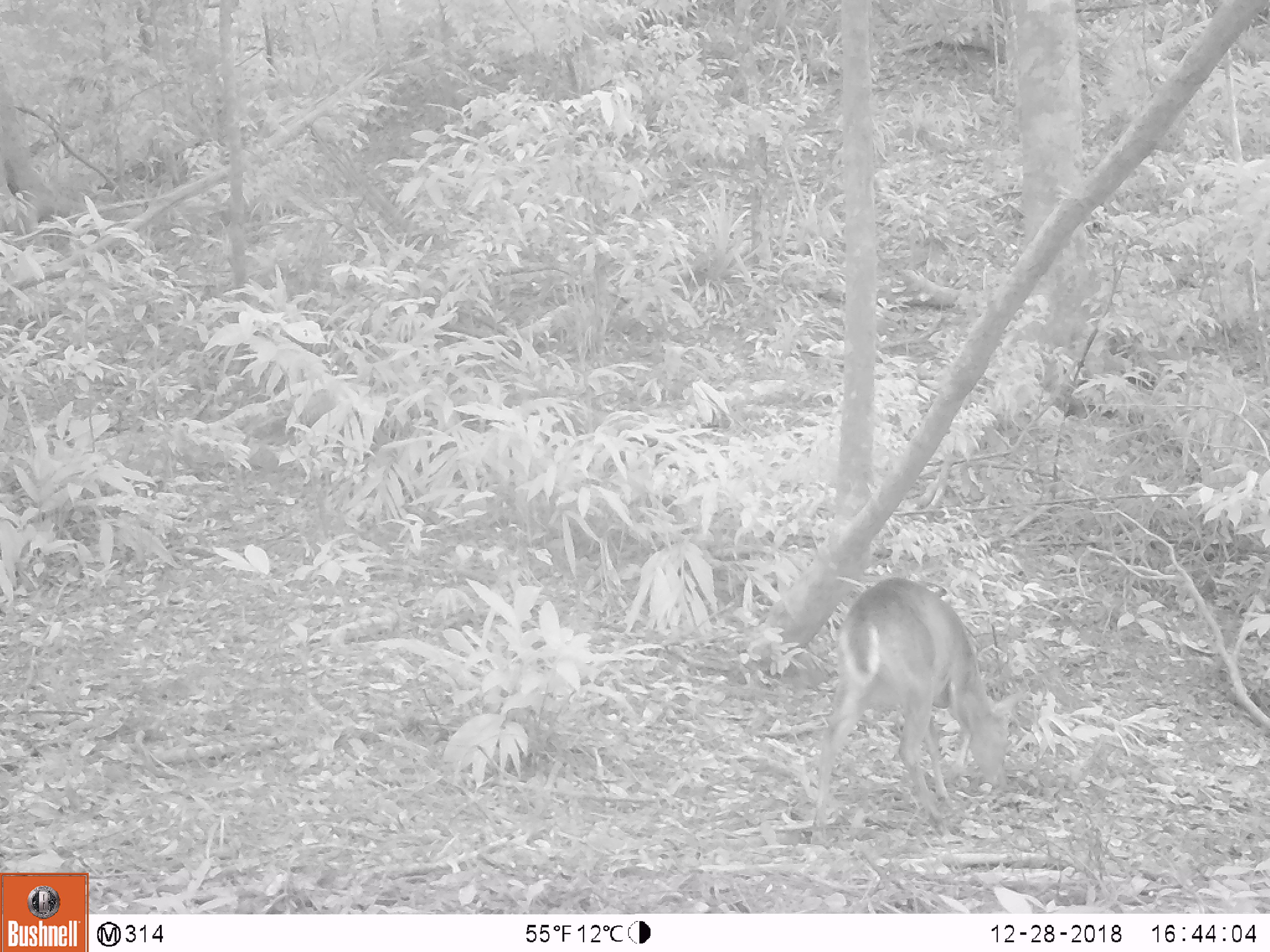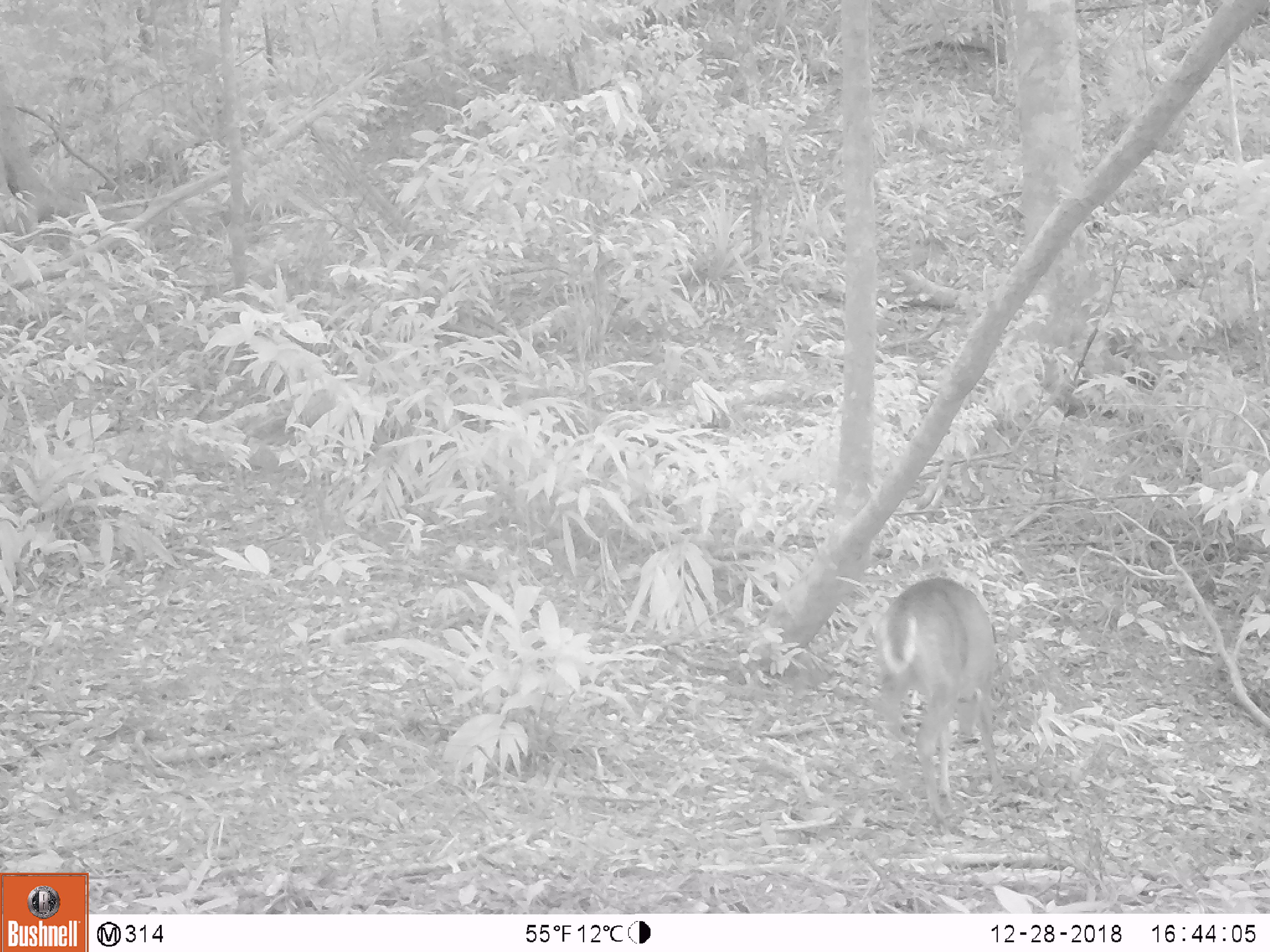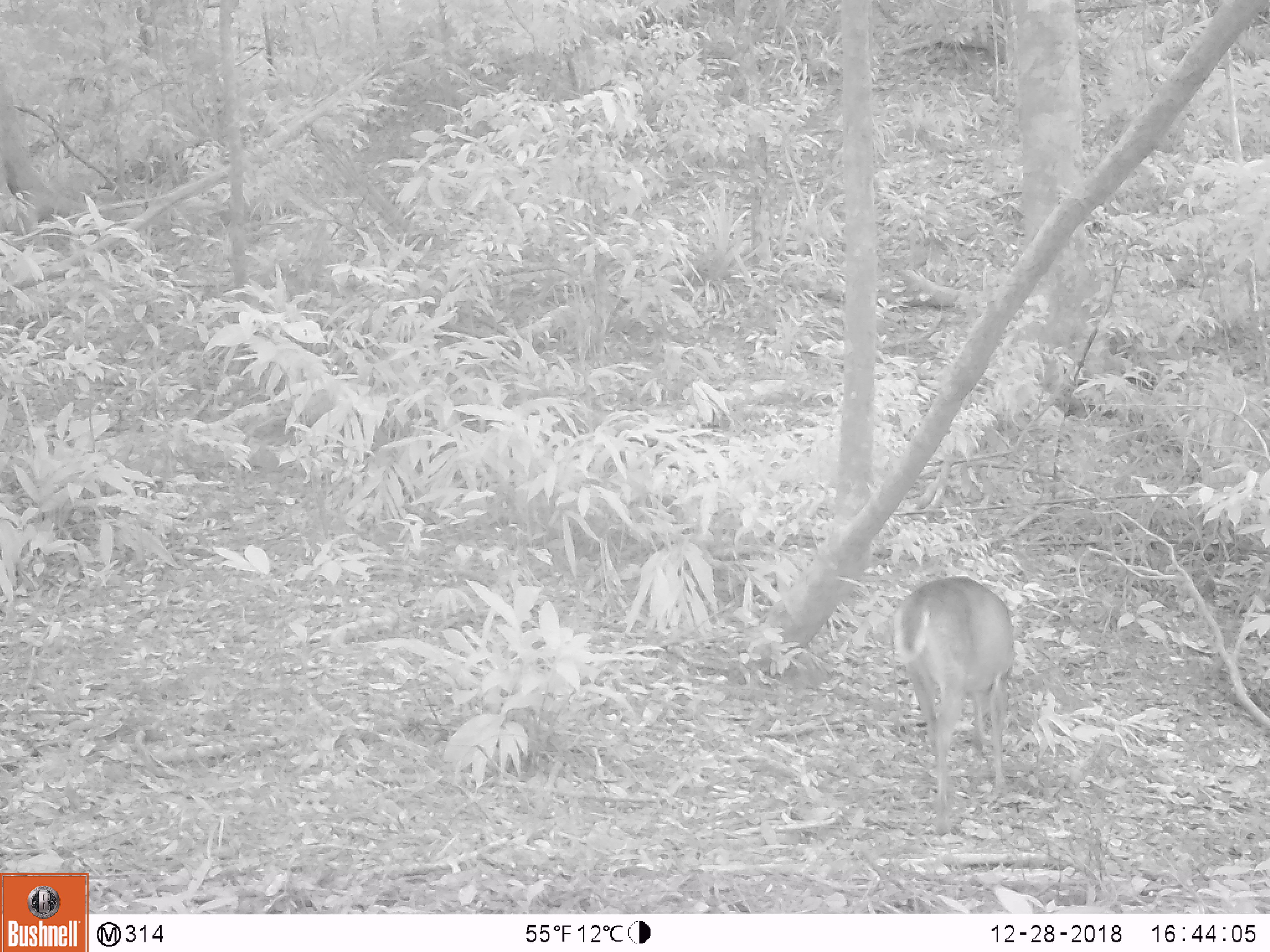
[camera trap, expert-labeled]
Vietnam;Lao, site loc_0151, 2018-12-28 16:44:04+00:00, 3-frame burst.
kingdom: Animalia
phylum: Chordata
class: Mammalia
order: Artiodactyla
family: Cervidae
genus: Muntiacus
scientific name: Muntiacus vuquangensis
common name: large-antlered muntjac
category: large antlered muntjac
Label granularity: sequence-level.